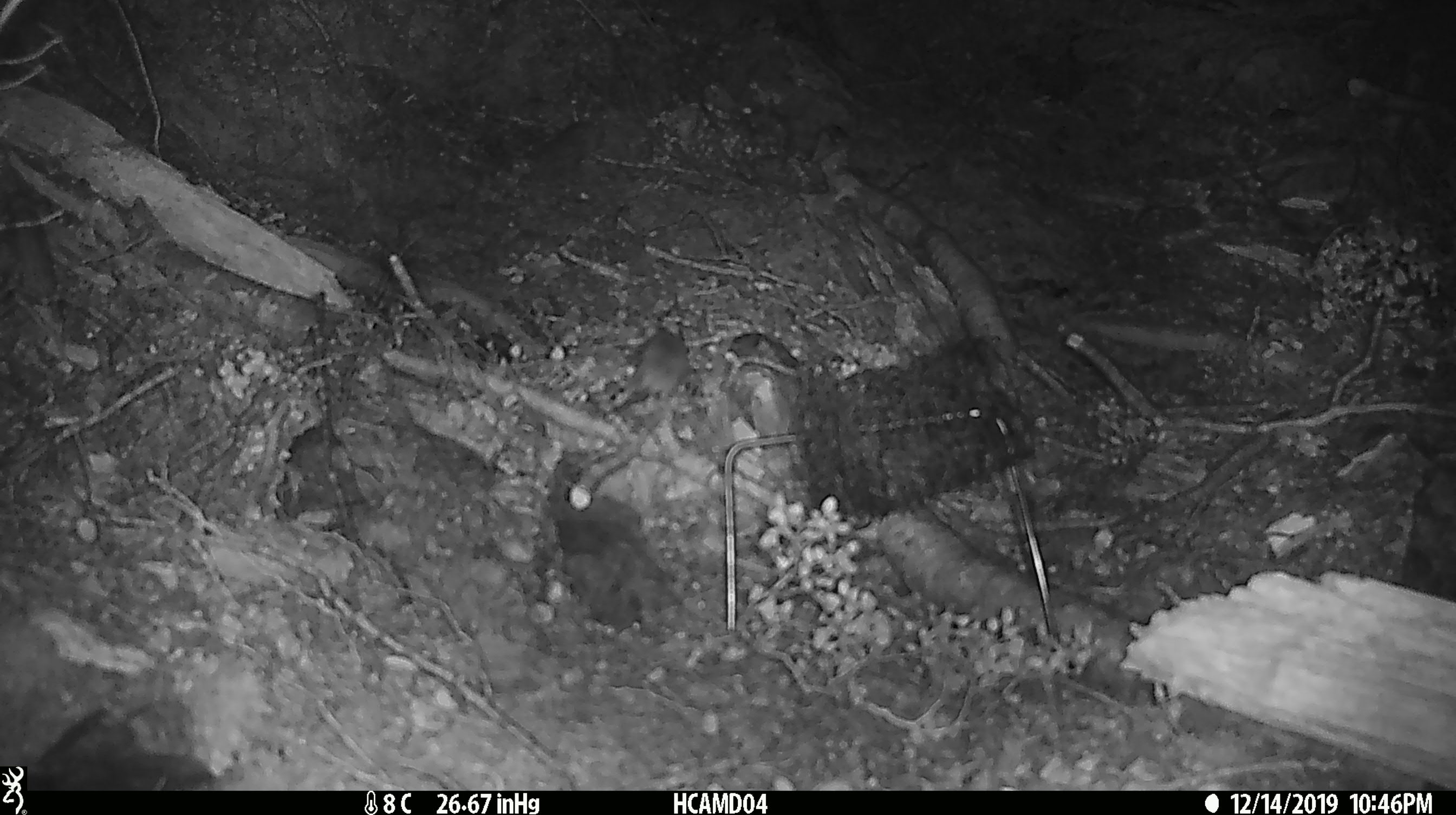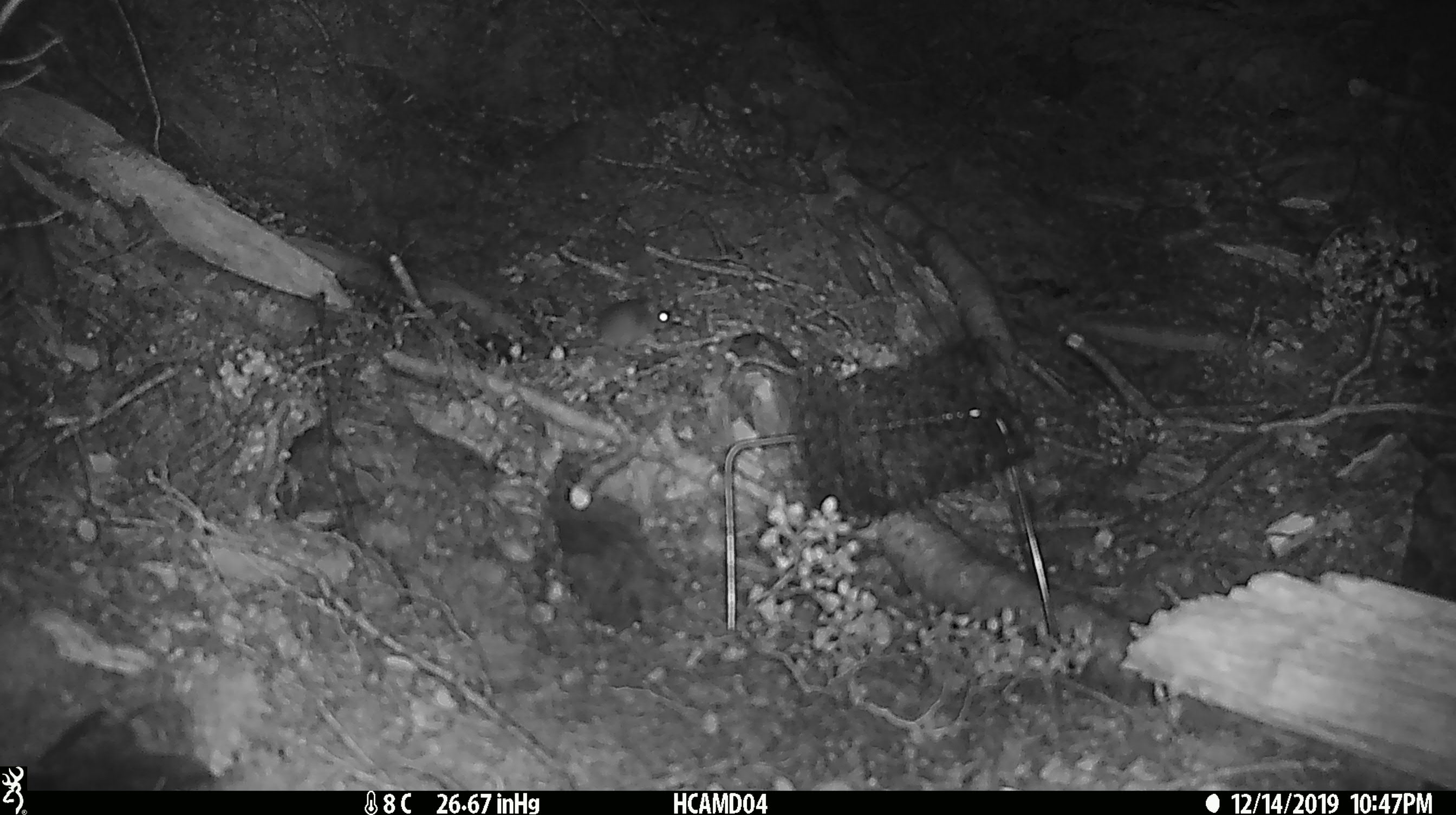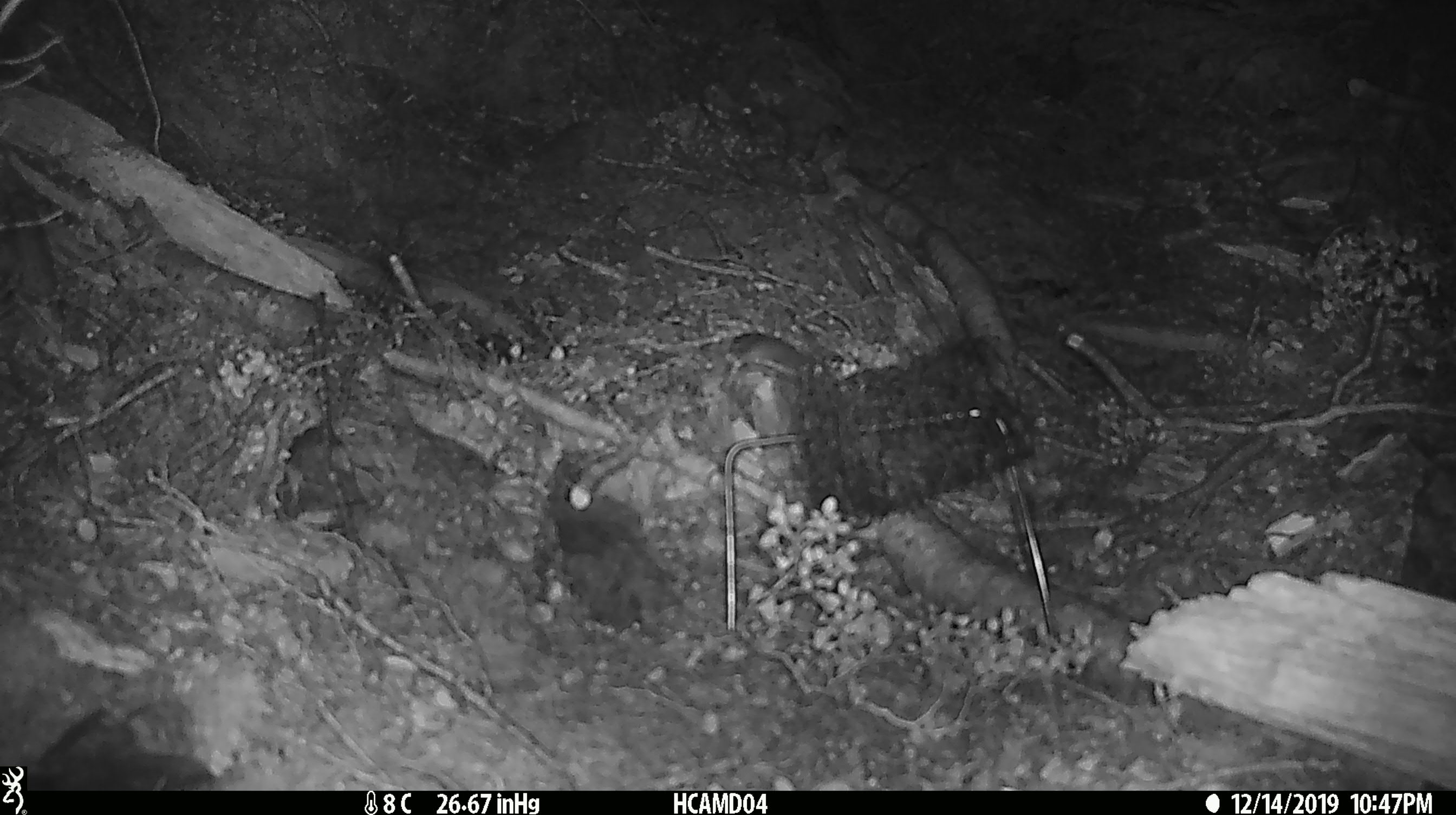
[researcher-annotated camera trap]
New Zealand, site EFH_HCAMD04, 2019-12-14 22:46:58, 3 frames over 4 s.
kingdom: Animalia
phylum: Chordata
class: Mammalia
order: Rodentia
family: Muridae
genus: Mus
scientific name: Mus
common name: mouse